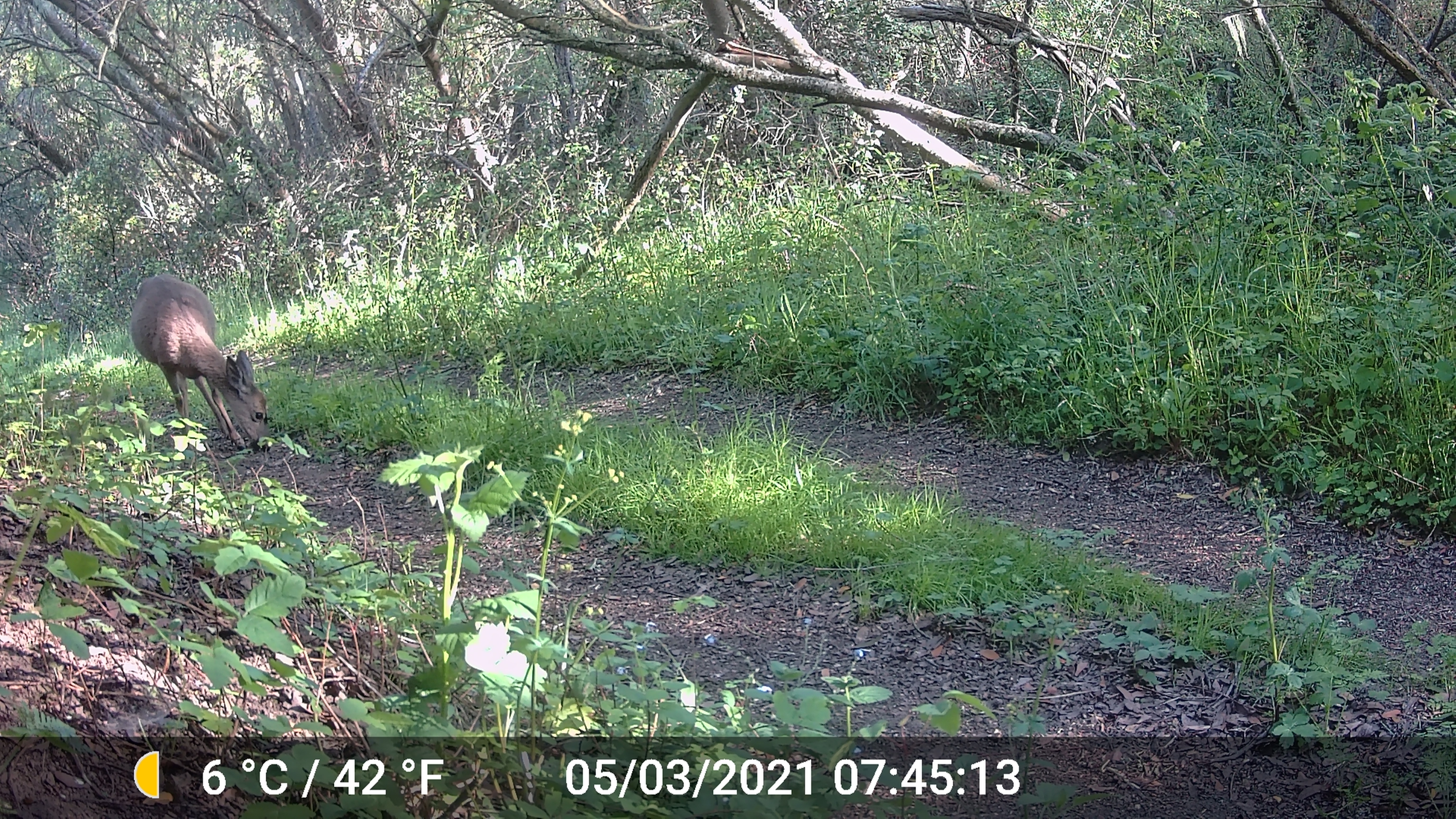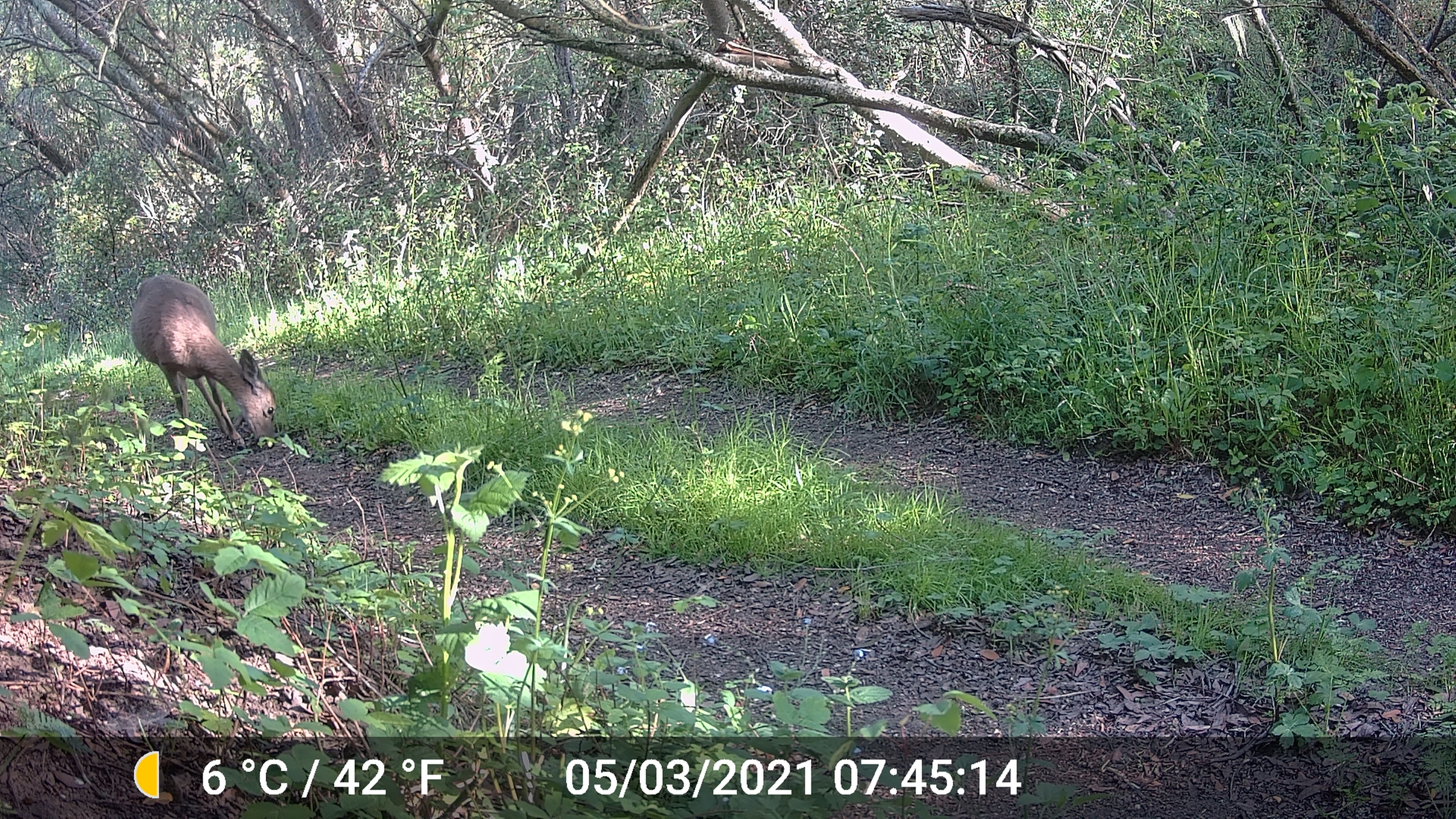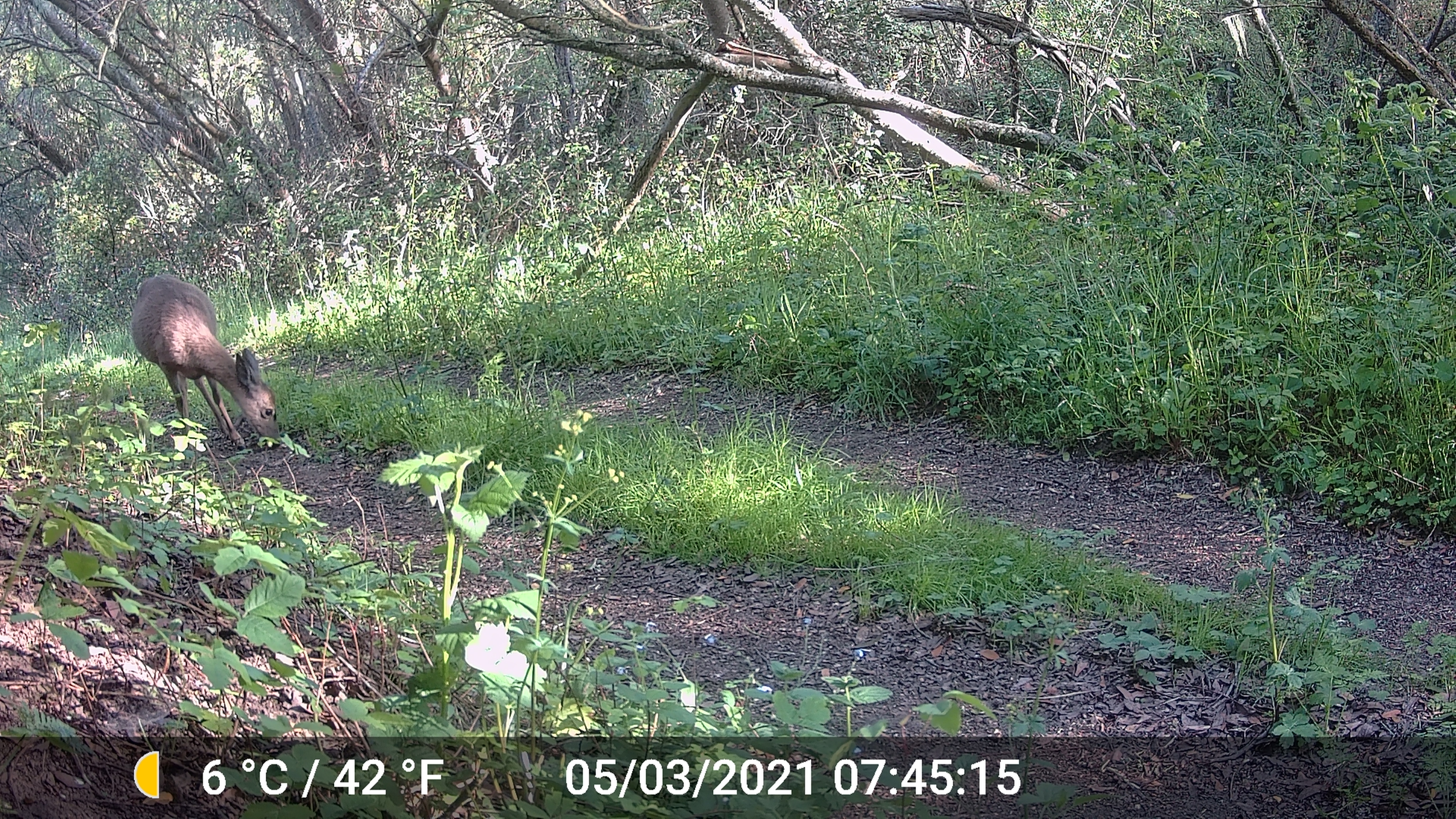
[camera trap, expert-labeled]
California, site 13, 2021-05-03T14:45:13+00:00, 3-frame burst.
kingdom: Animalia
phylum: Chordata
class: Mammalia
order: Artiodactyla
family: Cervidae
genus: Odocoileus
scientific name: Odocoileus hemionus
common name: mule deer